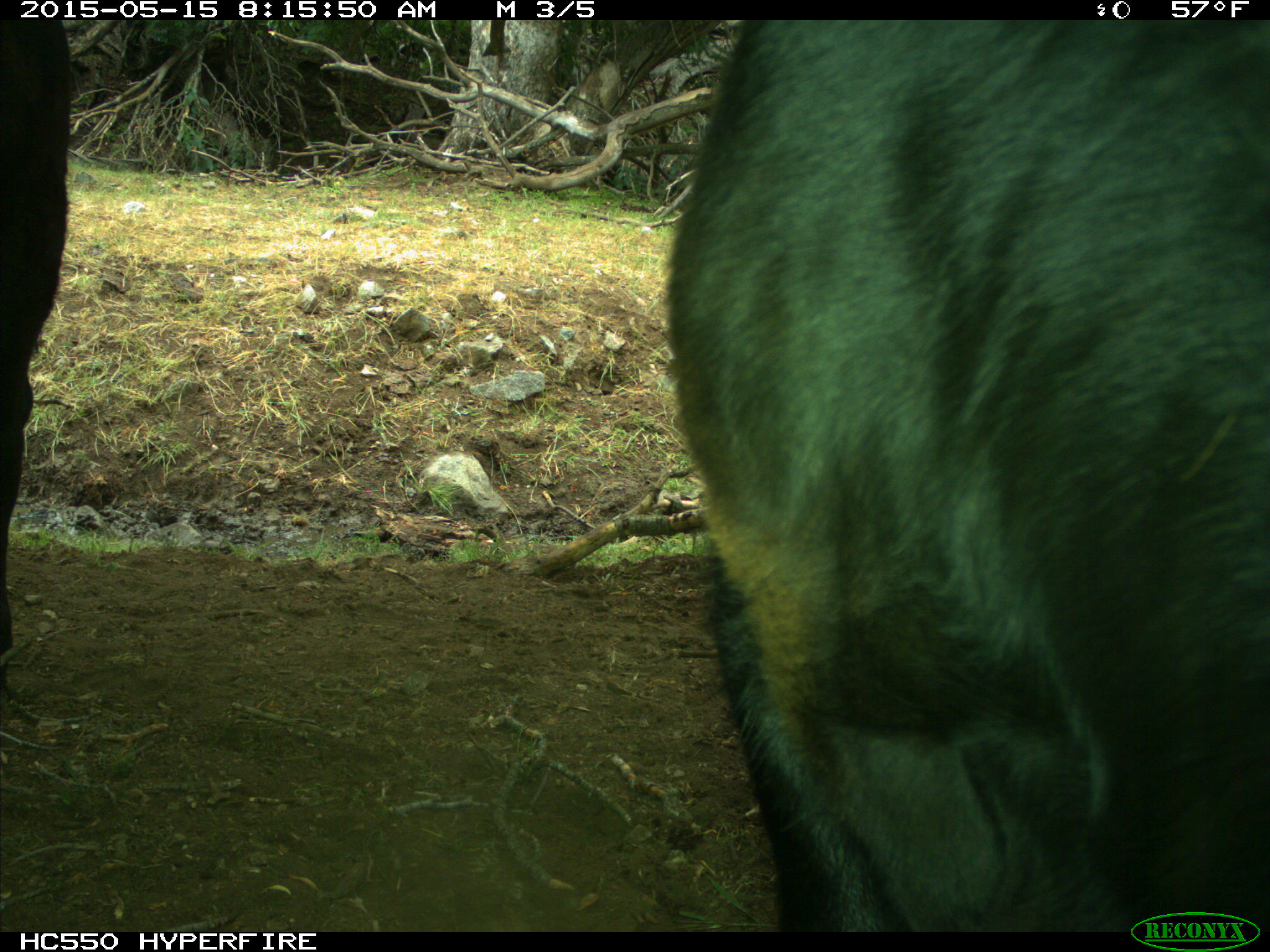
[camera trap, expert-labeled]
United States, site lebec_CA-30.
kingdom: Animalia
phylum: Chordata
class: Mammalia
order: Artiodactyla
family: Bovidae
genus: Bos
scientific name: Bos taurus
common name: domestic cow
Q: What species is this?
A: Bos taurus (domestic cow).